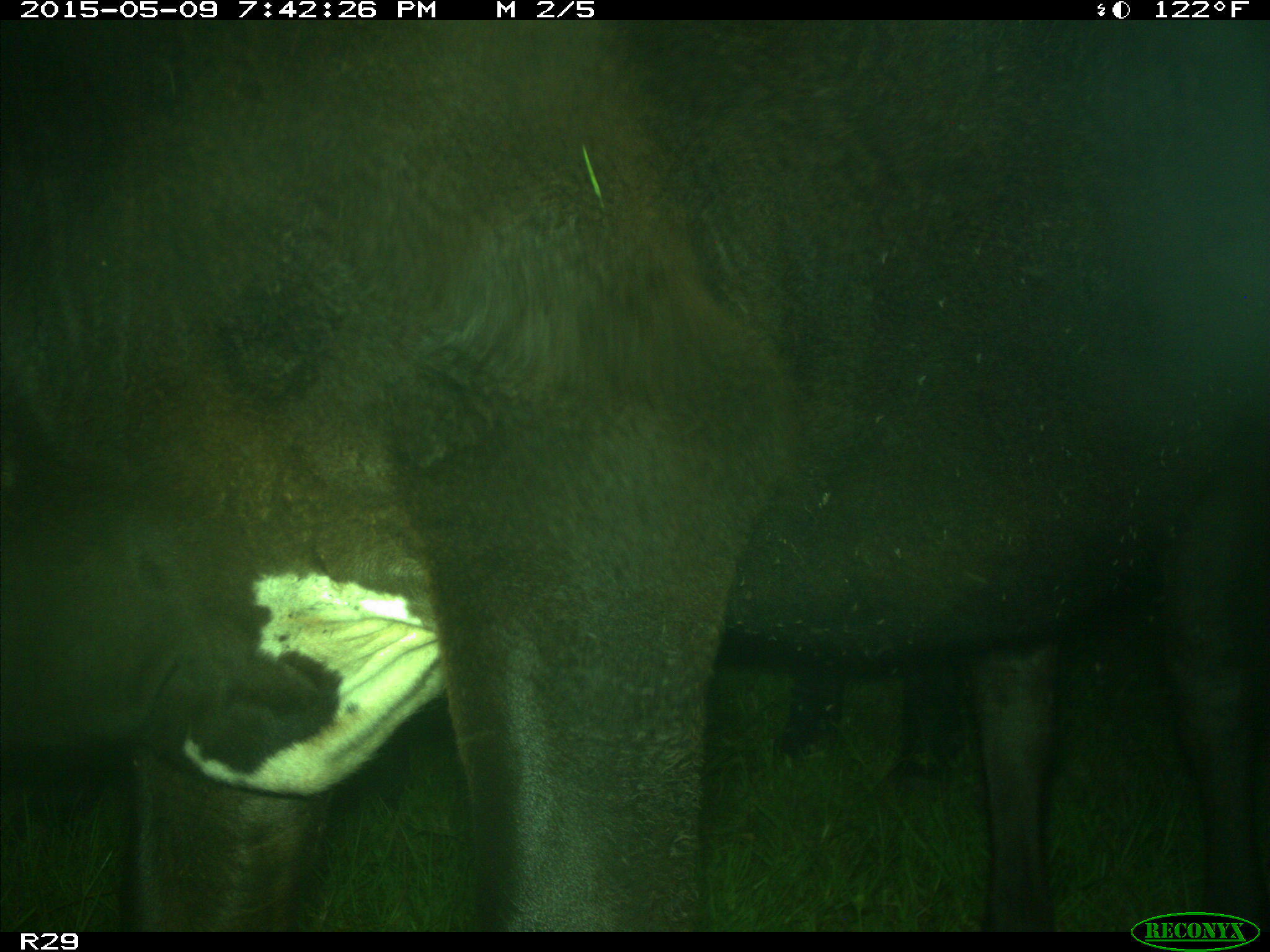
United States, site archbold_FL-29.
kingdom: Animalia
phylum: Chordata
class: Mammalia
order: Artiodactyla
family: Bovidae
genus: Bos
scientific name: Bos taurus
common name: domestic cow